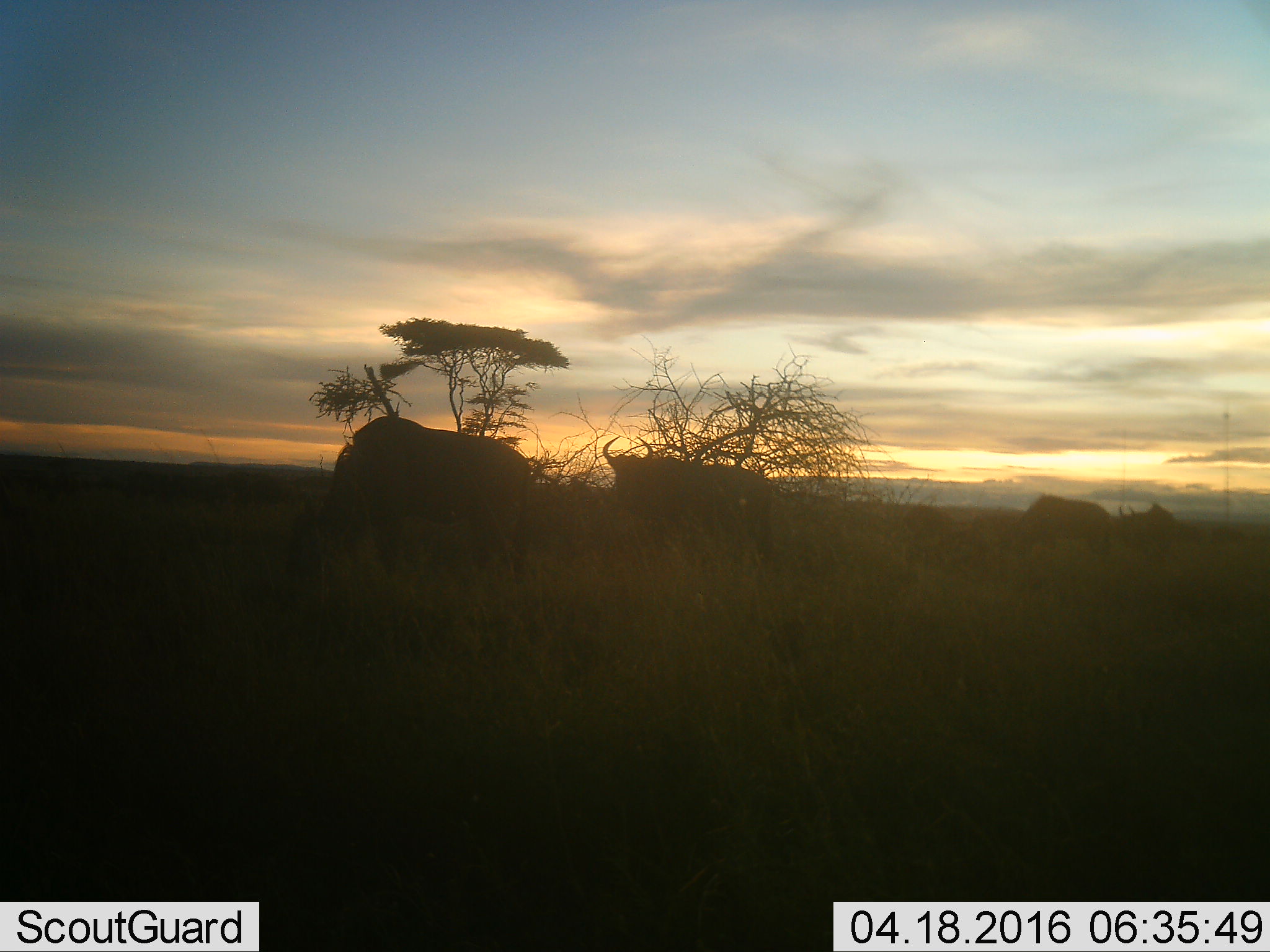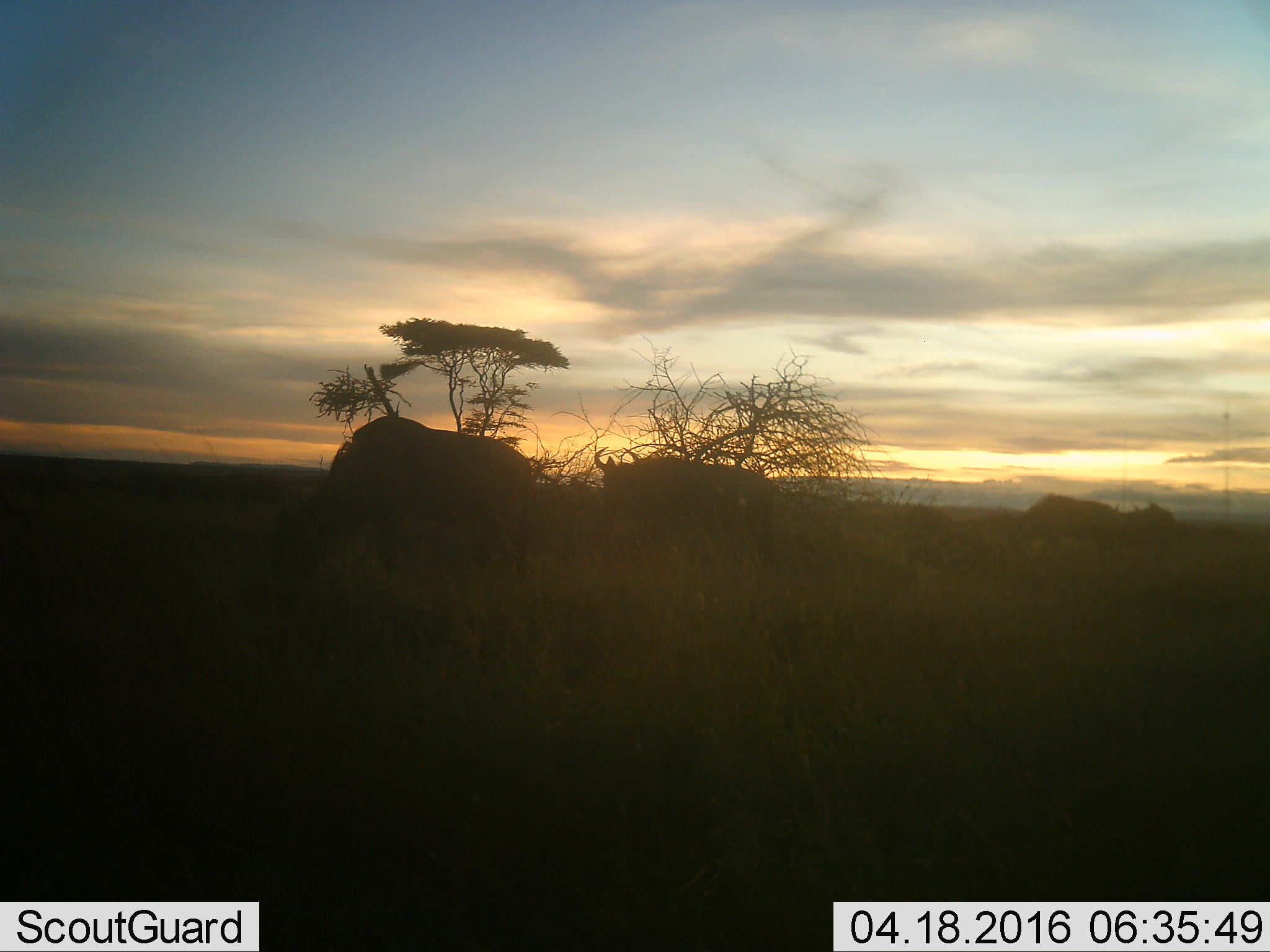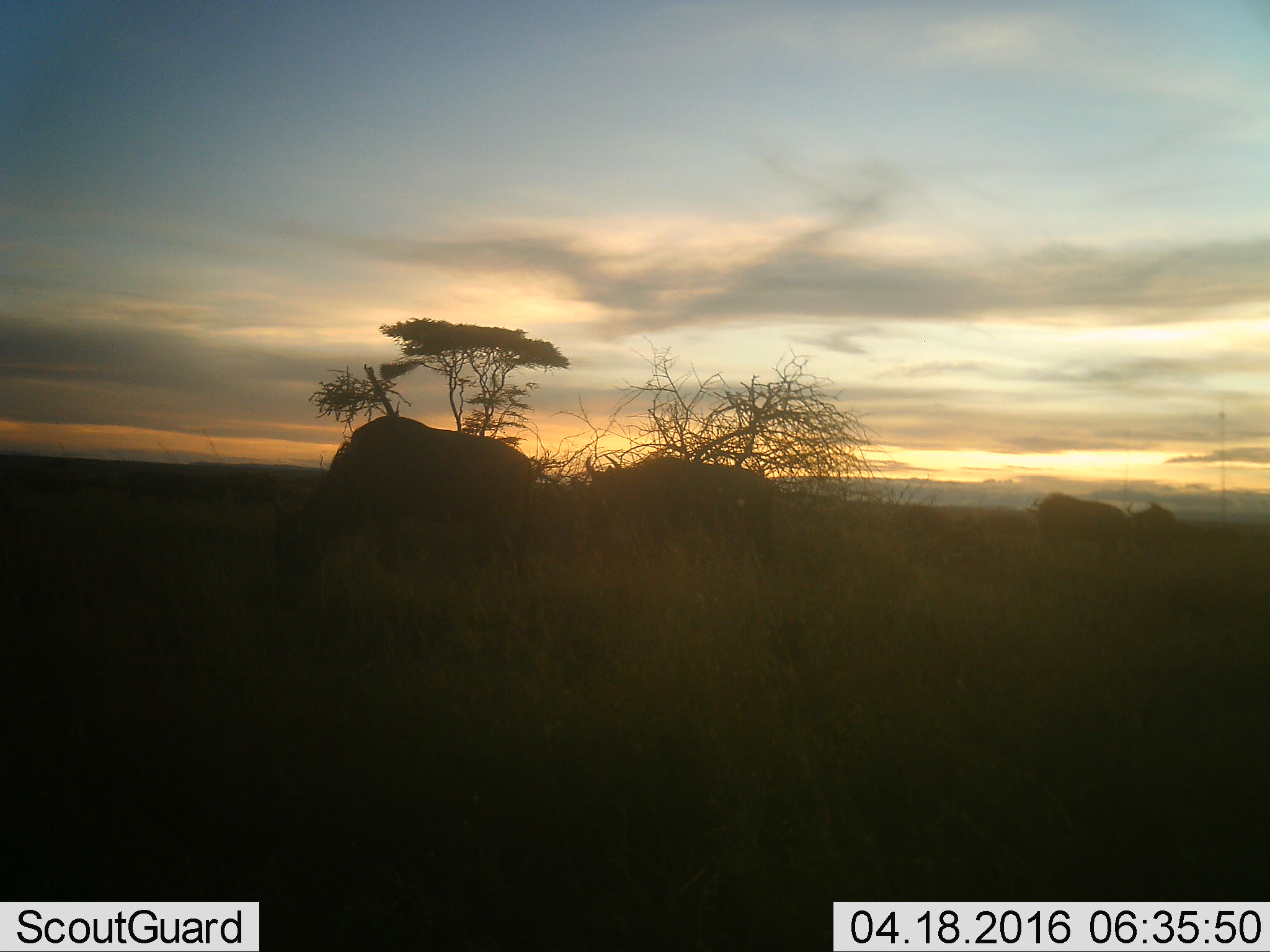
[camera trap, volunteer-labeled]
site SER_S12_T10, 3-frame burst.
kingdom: Animalia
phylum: Chordata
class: Mammalia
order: Artiodactyla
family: Bovidae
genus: Connochaetes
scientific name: Connochaetes taurinus taurinus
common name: blue wildebeest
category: wildebeestblue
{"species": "wildebeestblue (blue wildebeest) (Connochaetes taurinus taurinus)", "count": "4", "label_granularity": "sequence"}